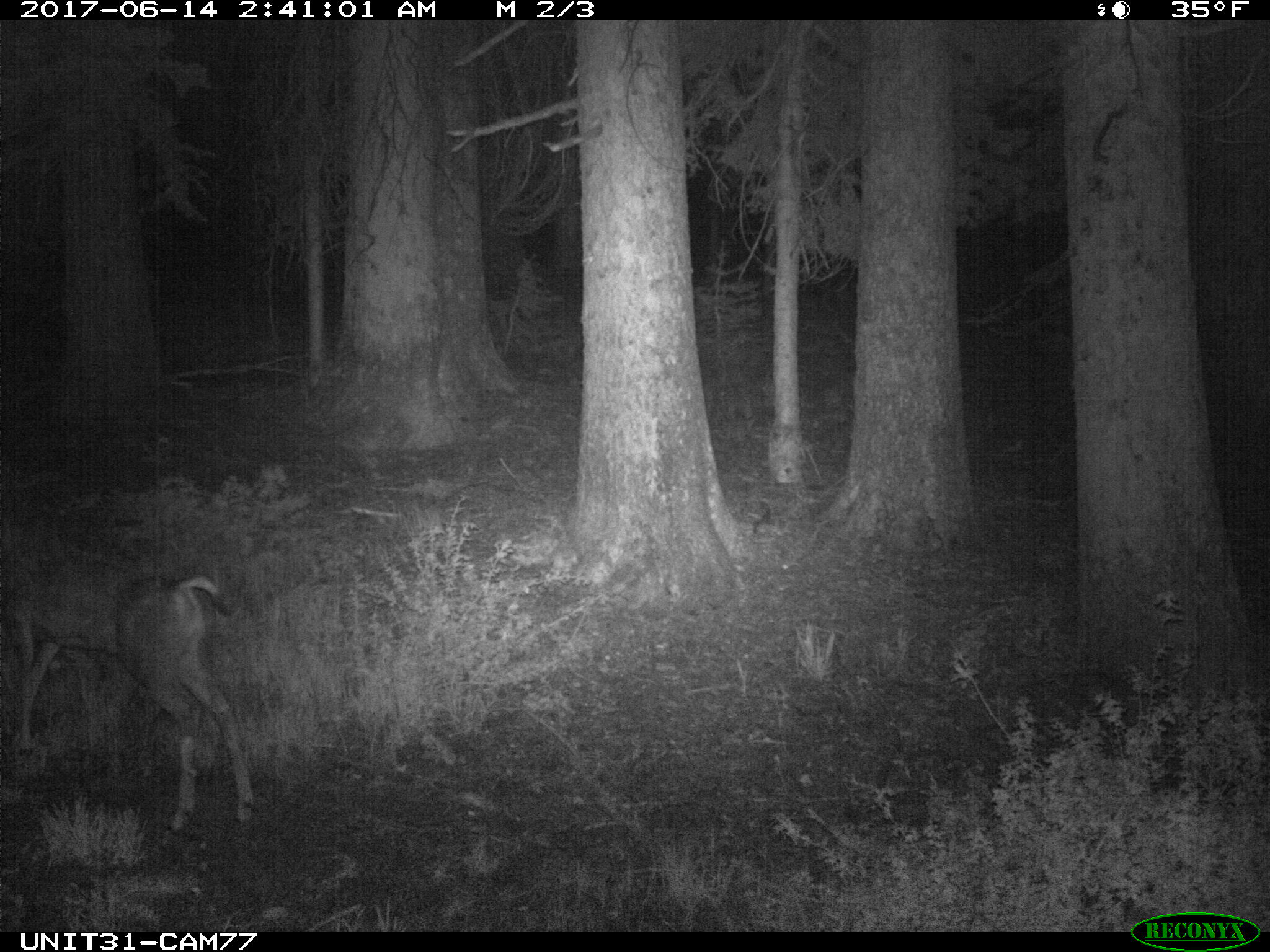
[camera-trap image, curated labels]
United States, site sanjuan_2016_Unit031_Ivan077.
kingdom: Animalia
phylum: Chordata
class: Mammalia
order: Artiodactyla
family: Cervidae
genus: Odocoileus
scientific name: Odocoileus hemionus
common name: mule deer